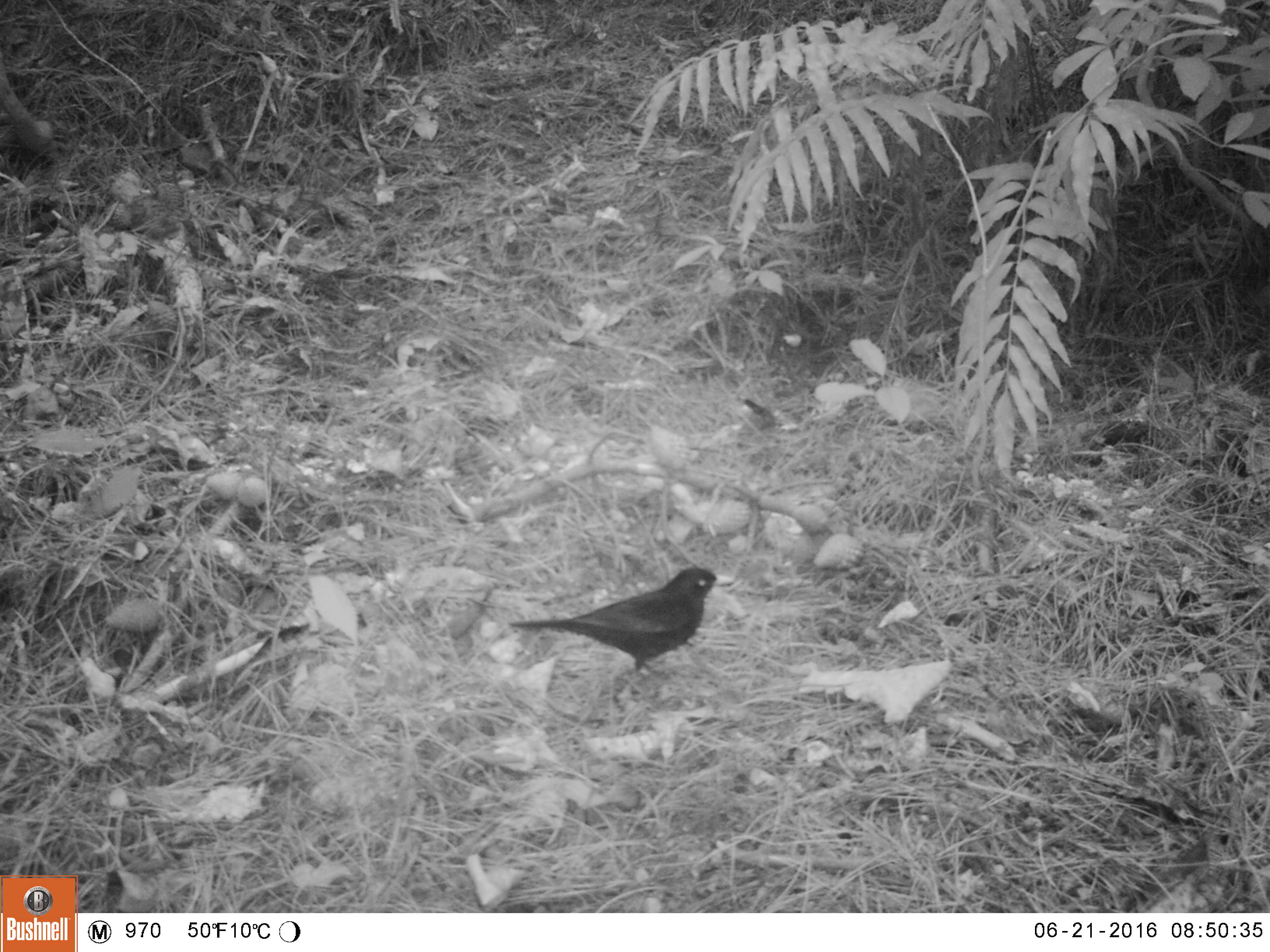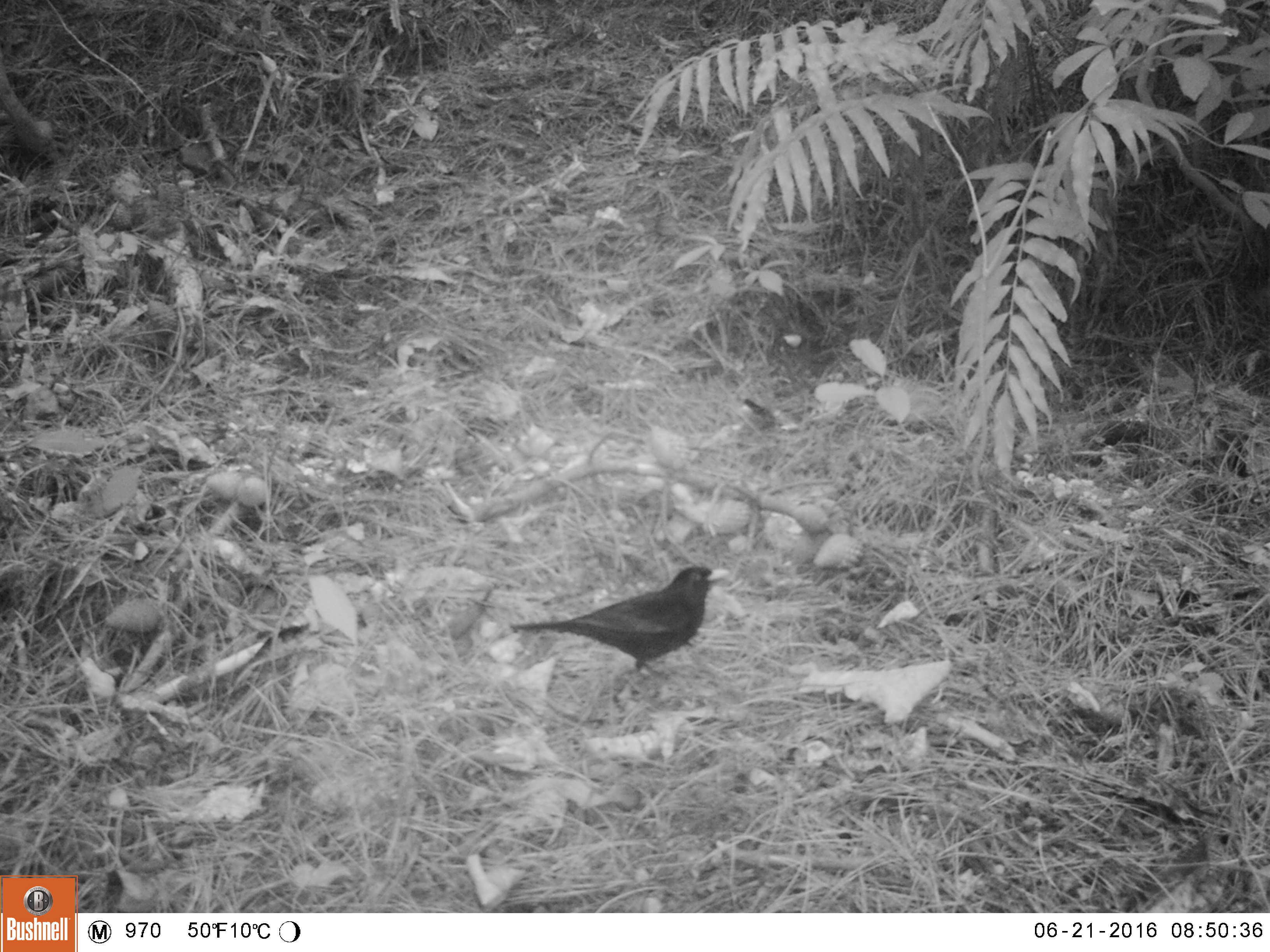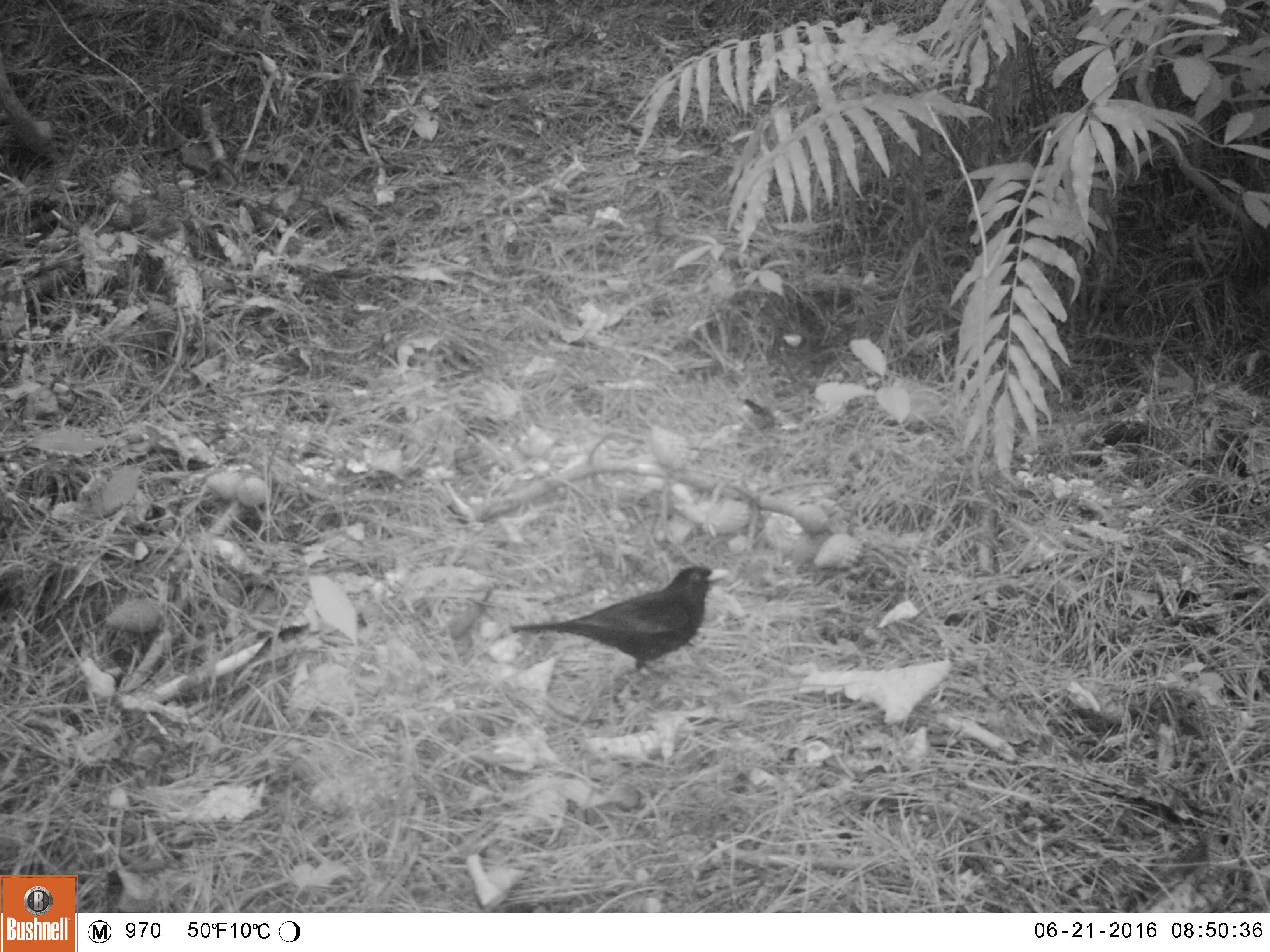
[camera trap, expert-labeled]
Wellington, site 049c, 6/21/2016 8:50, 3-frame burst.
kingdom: Animalia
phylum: Chordata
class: Aves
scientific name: Aves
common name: bird